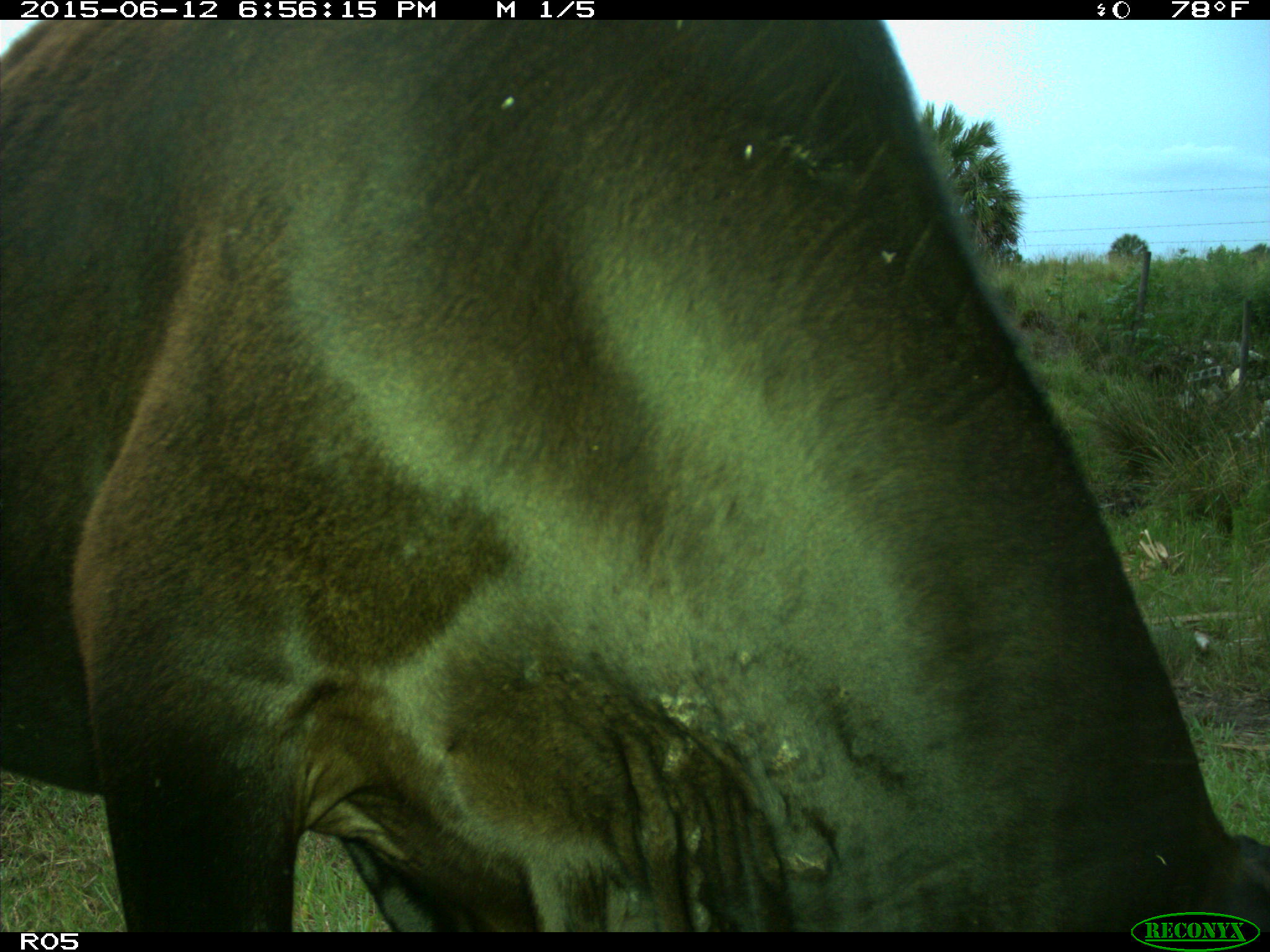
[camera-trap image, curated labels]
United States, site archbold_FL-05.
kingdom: Animalia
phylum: Chordata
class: Mammalia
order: Artiodactyla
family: Bovidae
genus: Bos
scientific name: Bos taurus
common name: domestic cow